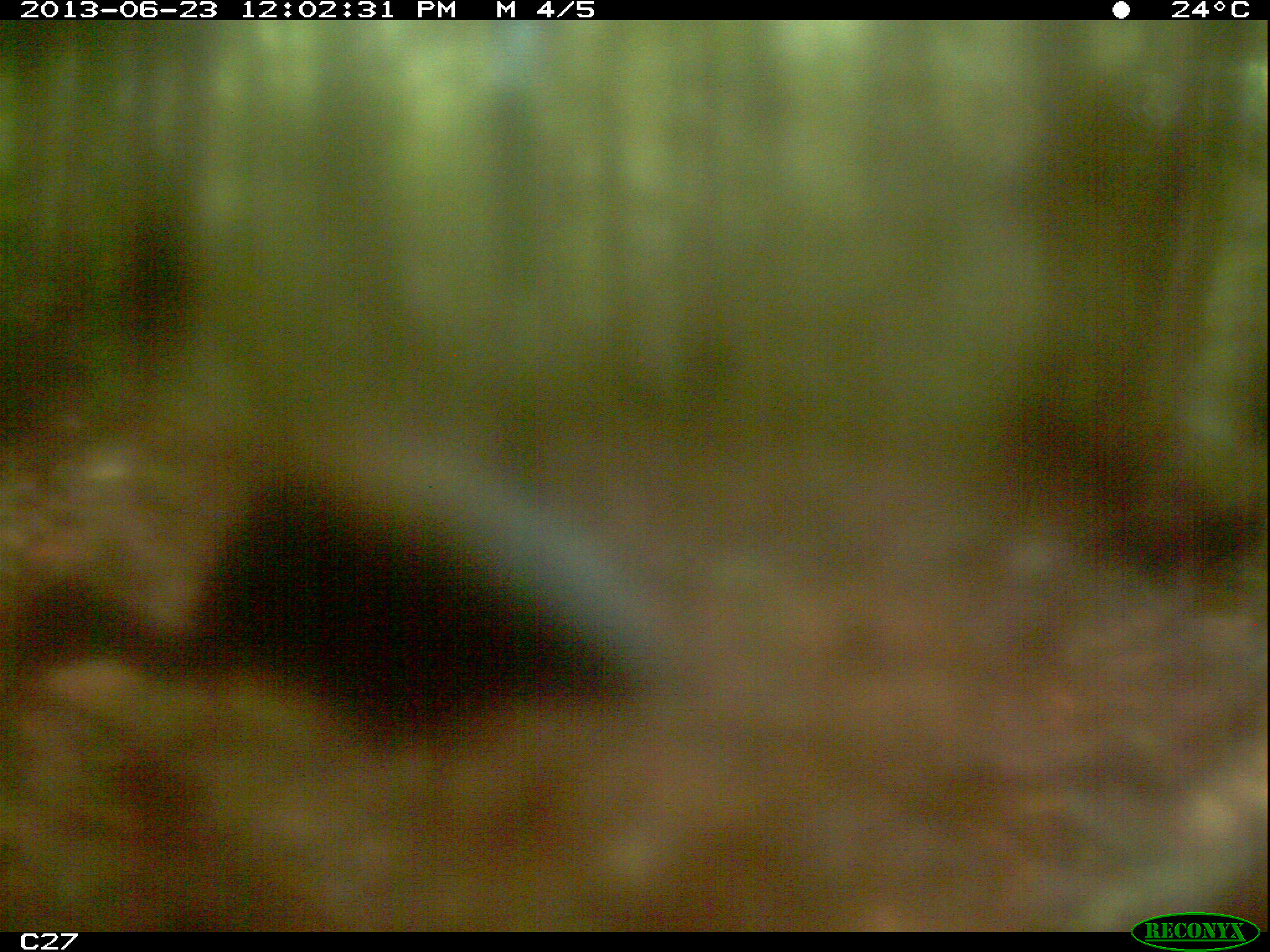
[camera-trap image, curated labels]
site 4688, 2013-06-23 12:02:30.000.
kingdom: Animalia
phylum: Chordata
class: Aves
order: Gruiformes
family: Psophiidae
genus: Psophia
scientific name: Psophia crepitans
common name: gray-winged trumpeter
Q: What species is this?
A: Psophia crepitans (gray-winged trumpeter).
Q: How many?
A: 2.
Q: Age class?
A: Adult.